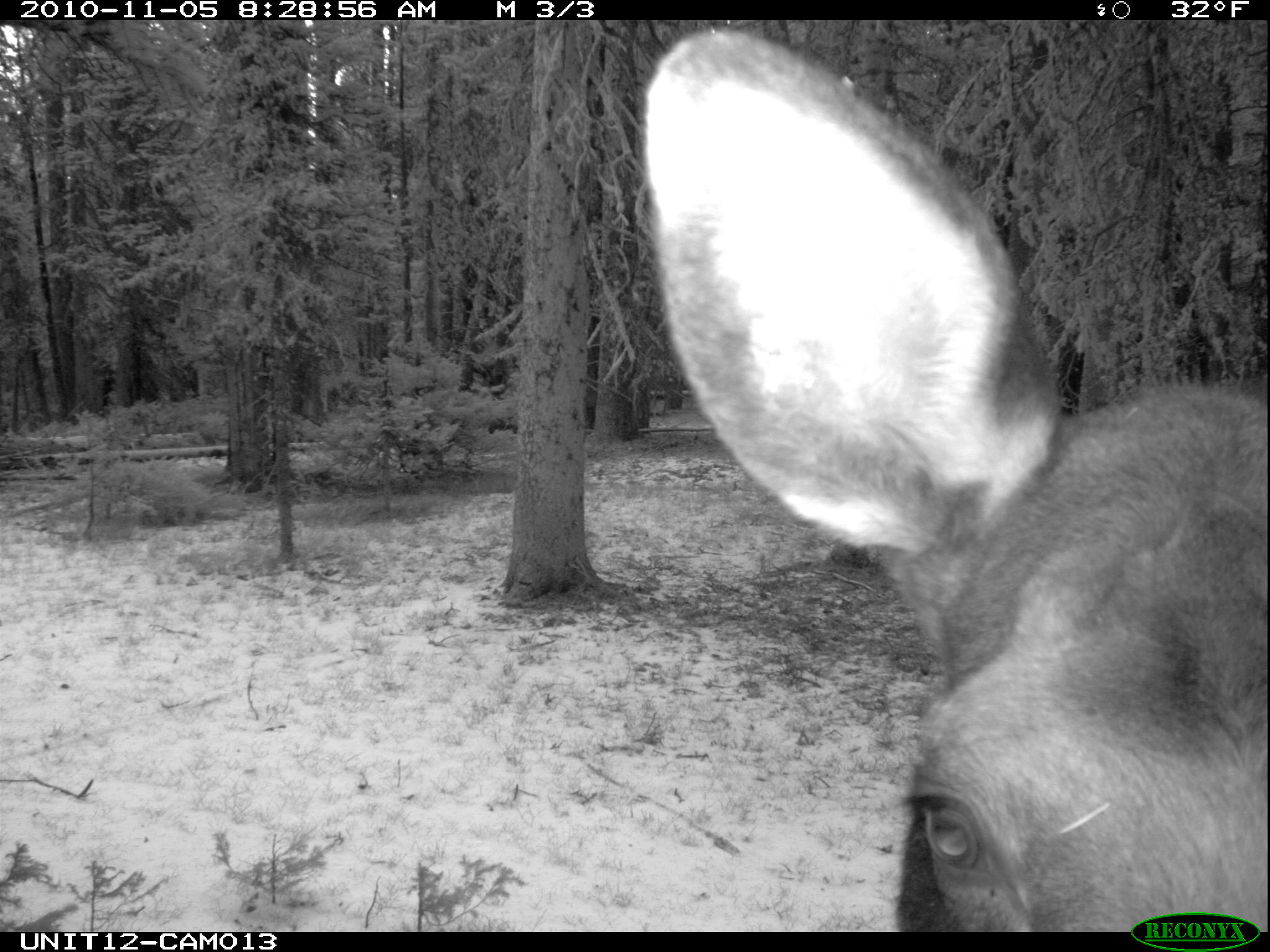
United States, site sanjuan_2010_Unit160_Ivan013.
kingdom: Animalia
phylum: Chordata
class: Mammalia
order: Artiodactyla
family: Cervidae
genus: Alces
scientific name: Alces alces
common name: moose